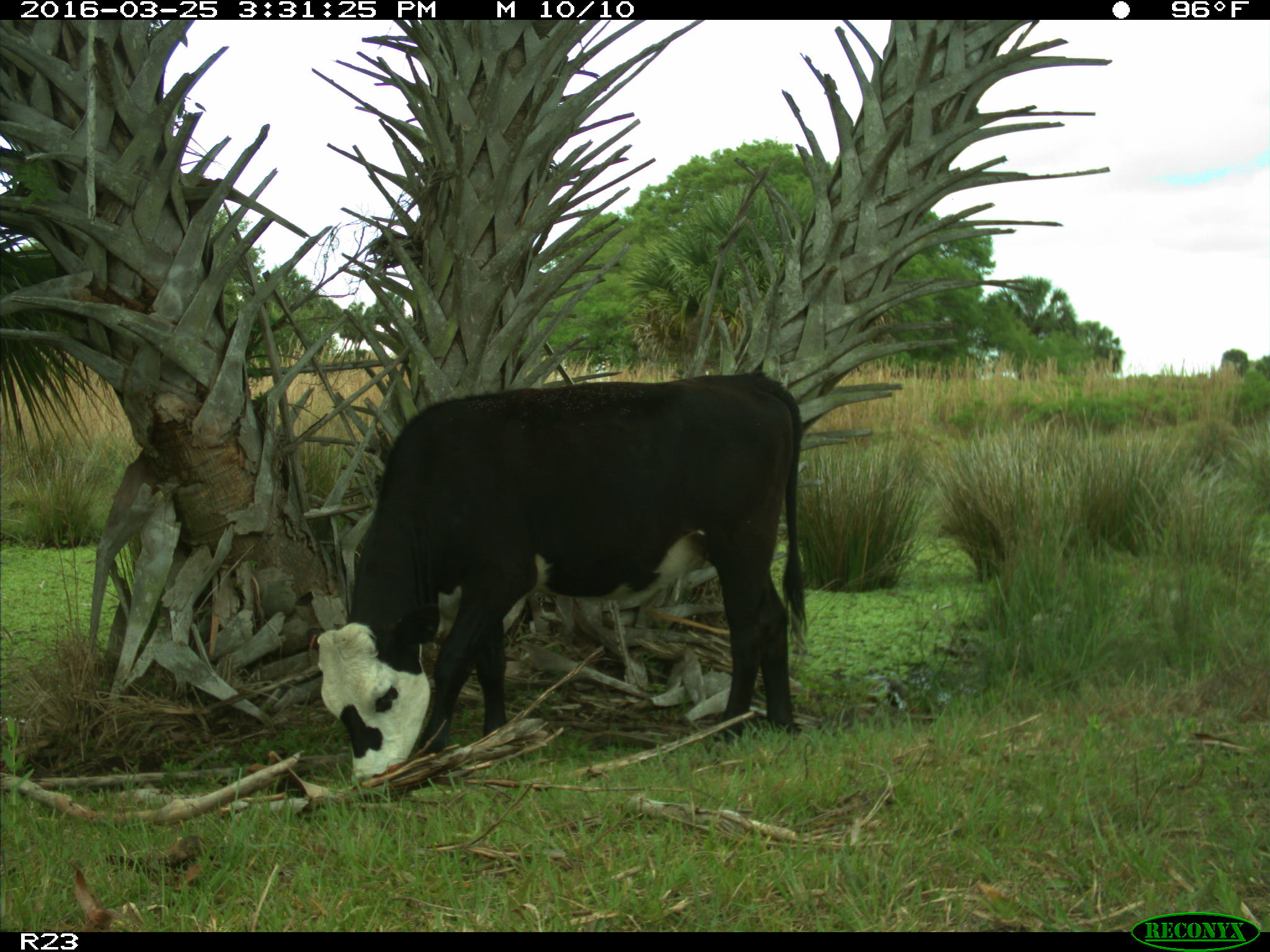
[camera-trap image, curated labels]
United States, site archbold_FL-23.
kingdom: Animalia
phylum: Chordata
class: Mammalia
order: Artiodactyla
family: Bovidae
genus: Bos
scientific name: Bos taurus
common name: domestic cow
Bos taurus (domestic cow).